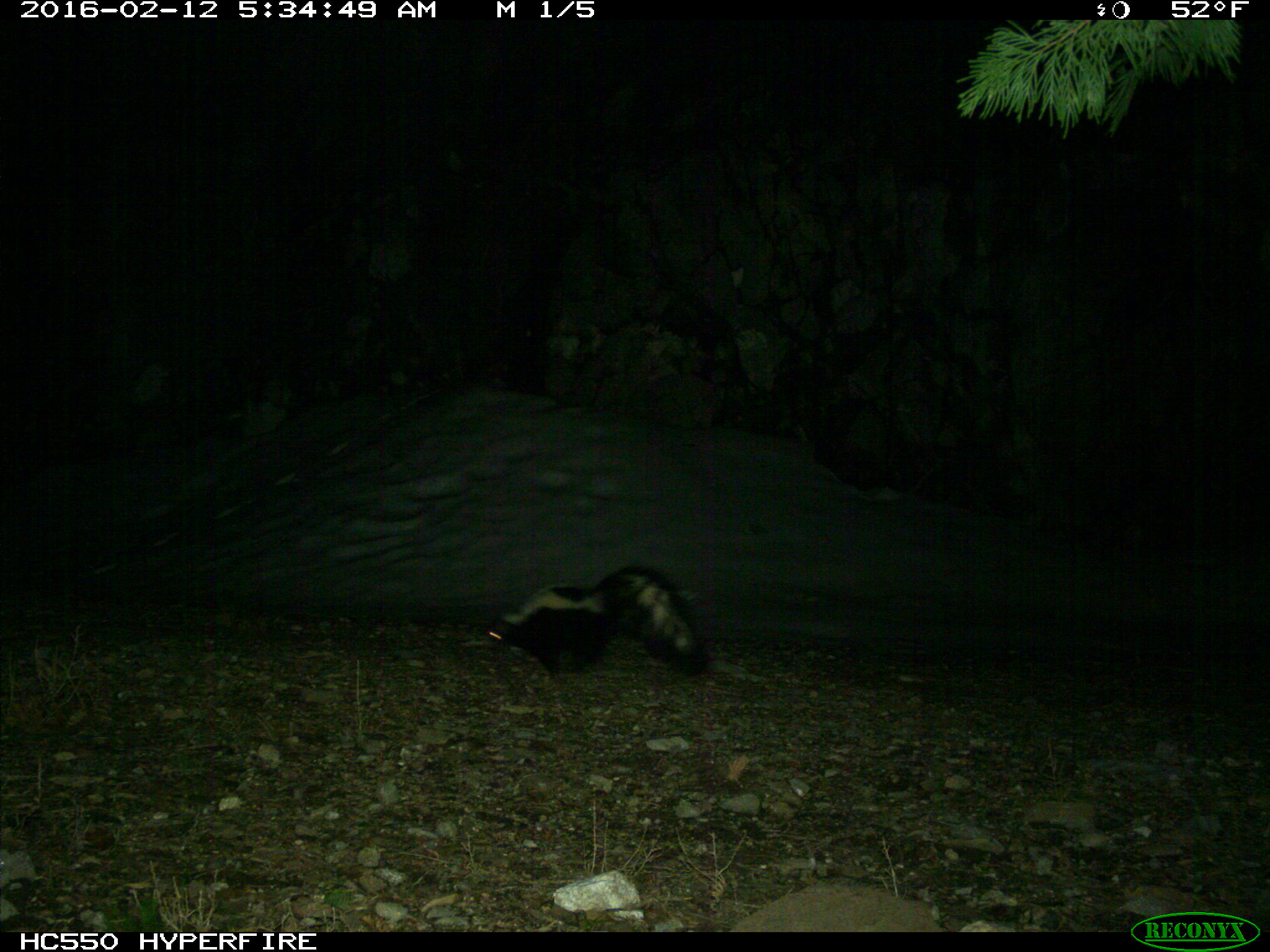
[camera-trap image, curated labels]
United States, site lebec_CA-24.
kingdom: Animalia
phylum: Chordata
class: Mammalia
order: Carnivora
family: Mephitidae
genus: Mephitis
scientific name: Mephitis mephitis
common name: striped skunk